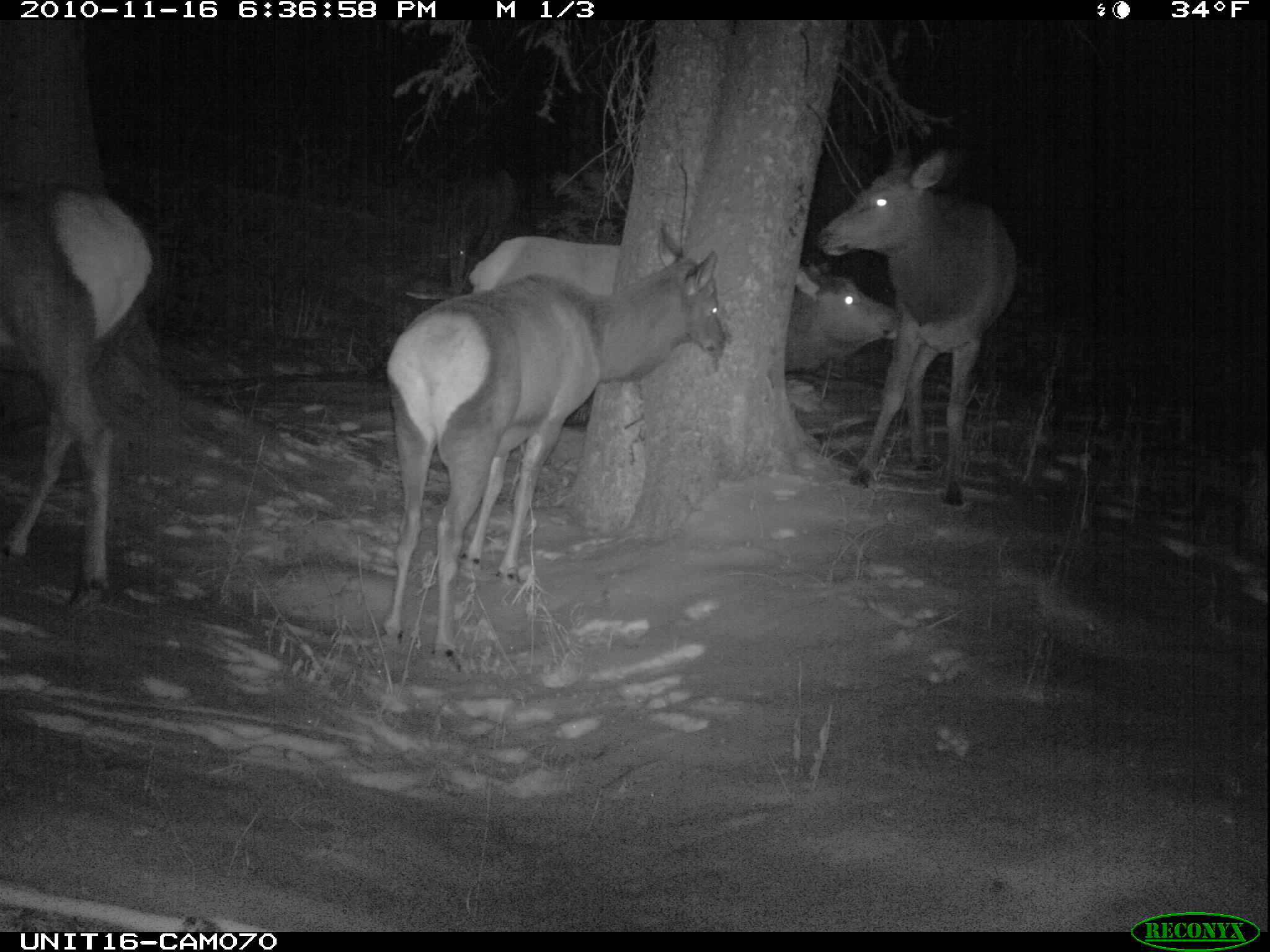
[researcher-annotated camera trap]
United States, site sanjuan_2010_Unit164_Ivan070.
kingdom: Animalia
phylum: Chordata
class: Mammalia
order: Artiodactyla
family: Cervidae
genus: Cervus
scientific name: Cervus elaphus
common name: red deer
Cervus elaphus (red deer).